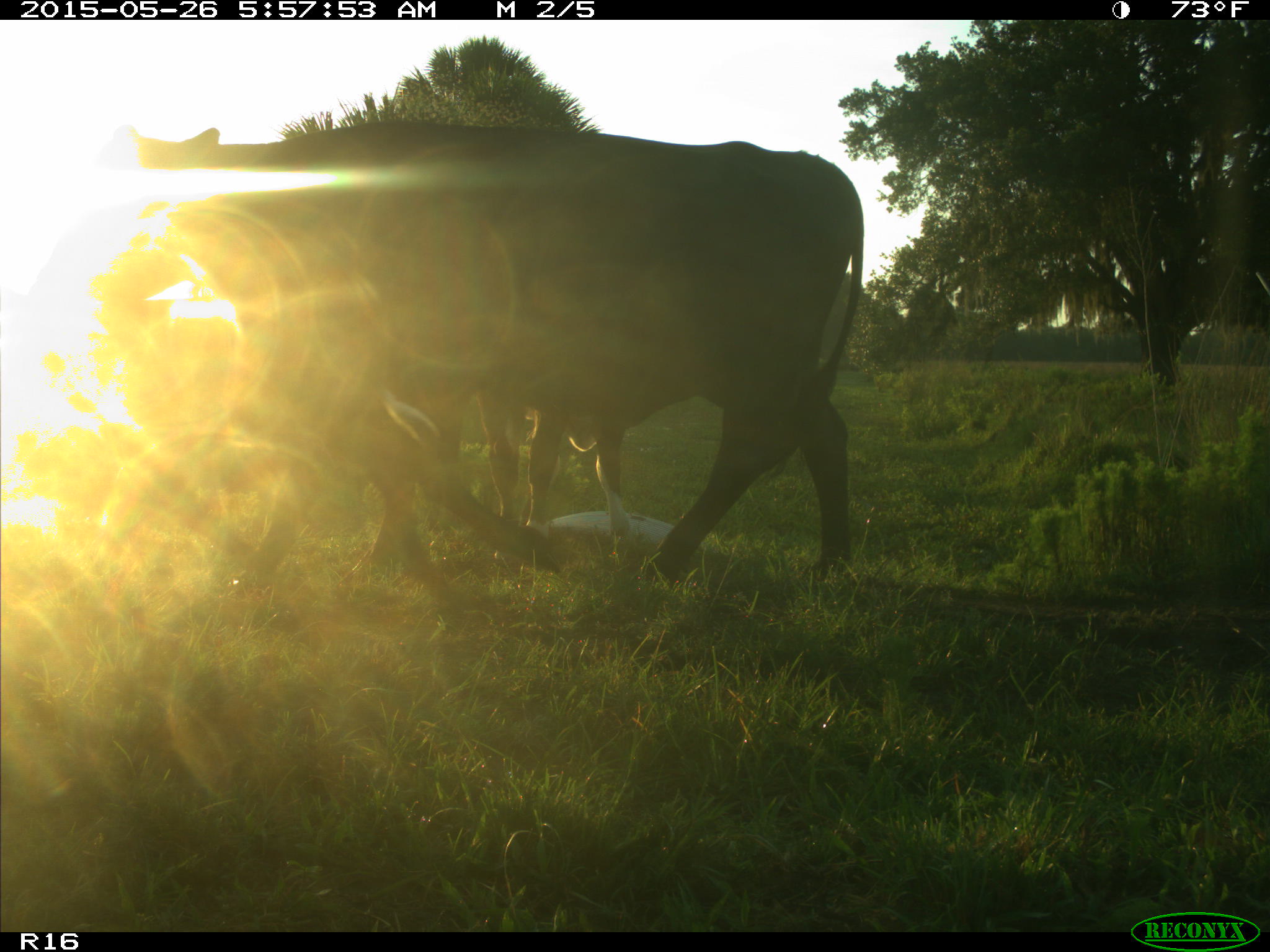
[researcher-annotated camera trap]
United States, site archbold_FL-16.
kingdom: Animalia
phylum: Chordata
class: Mammalia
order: Artiodactyla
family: Bovidae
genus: Bos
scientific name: Bos taurus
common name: domestic cow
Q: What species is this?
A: Bos taurus (domestic cow).